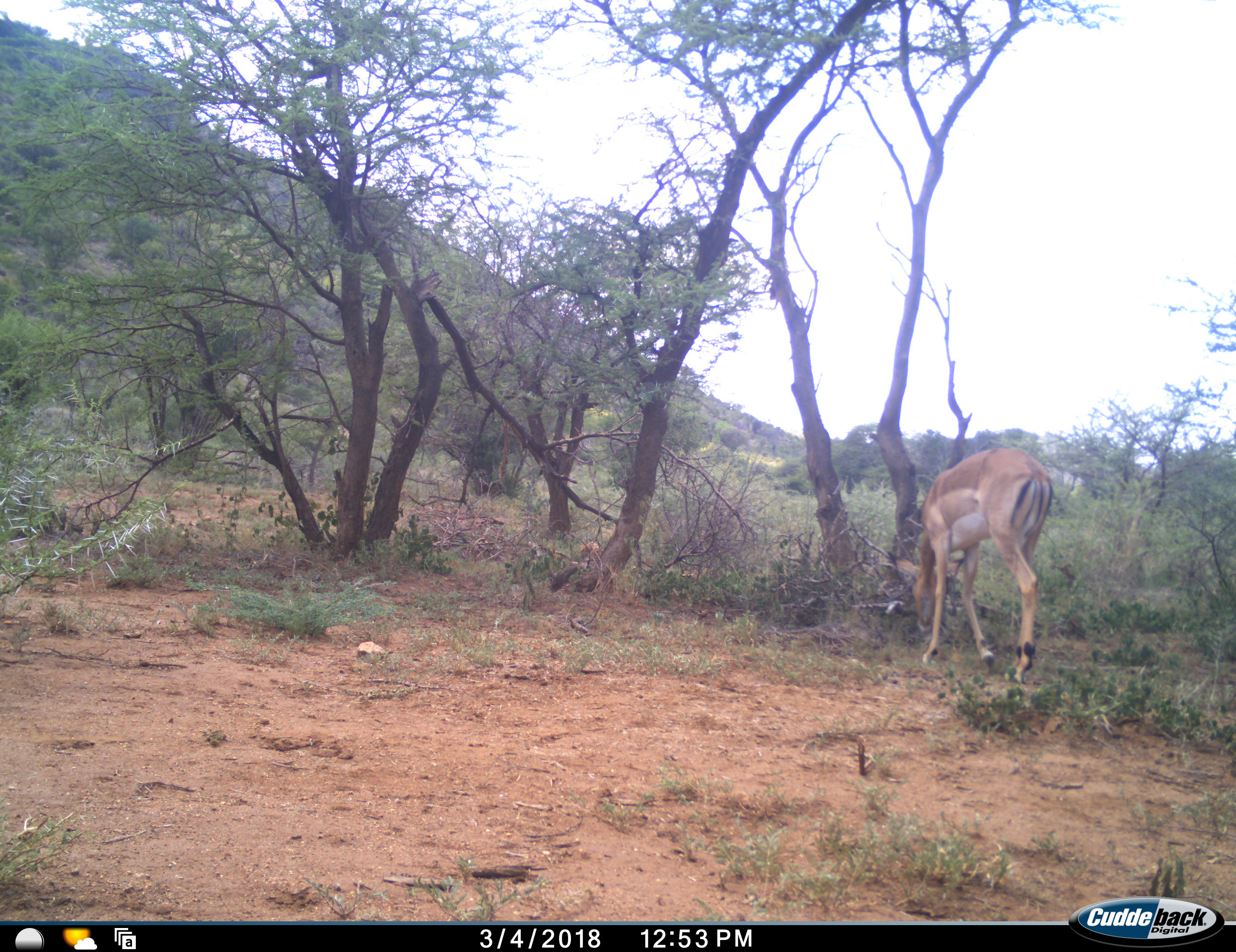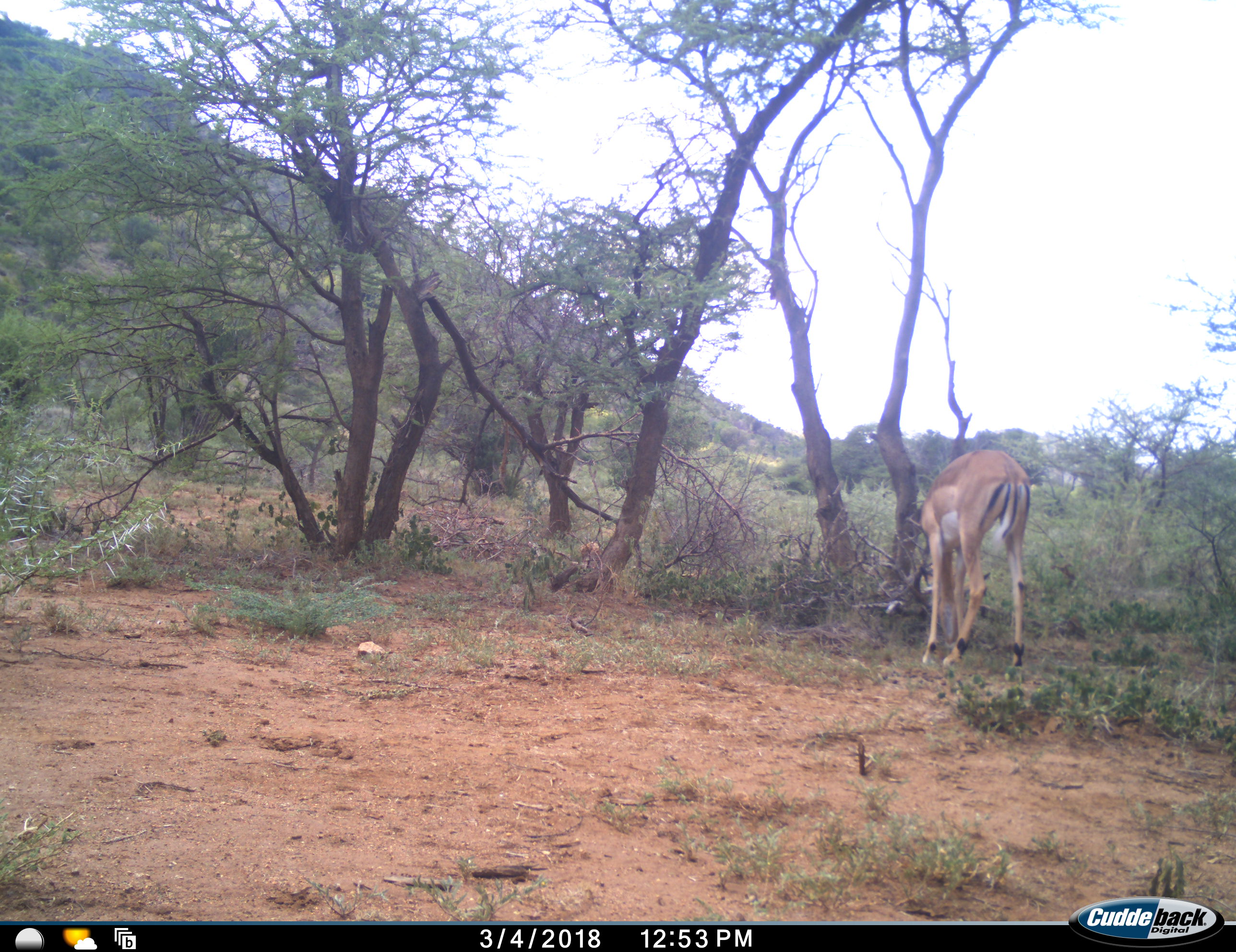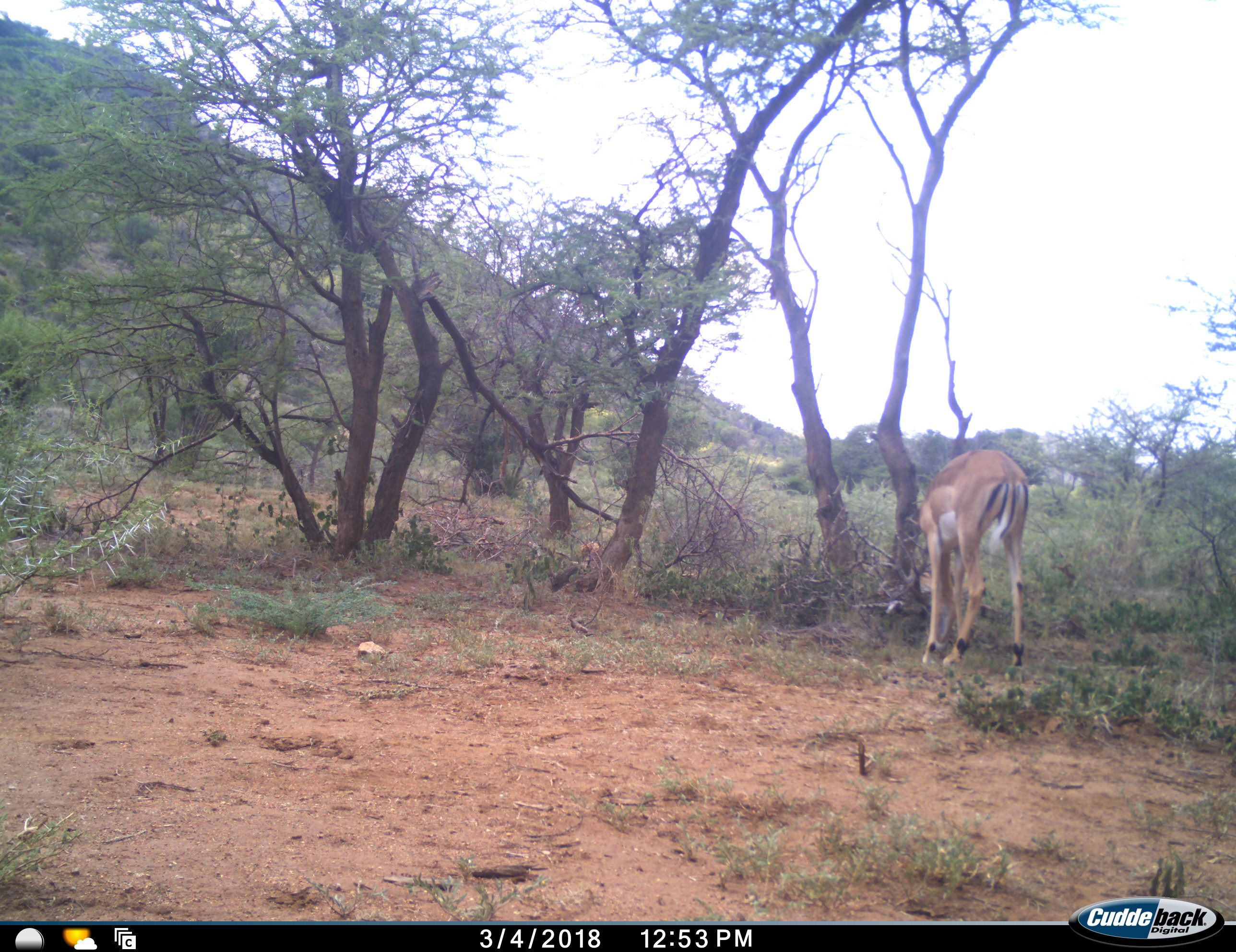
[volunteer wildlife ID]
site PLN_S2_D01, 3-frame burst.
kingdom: Animalia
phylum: Chordata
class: Mammalia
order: Artiodactyla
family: Bovidae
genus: Aepyceros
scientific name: Aepyceros melampus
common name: impala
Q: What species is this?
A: Impala (Aepyceros melampus).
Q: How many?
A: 1.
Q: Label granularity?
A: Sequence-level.